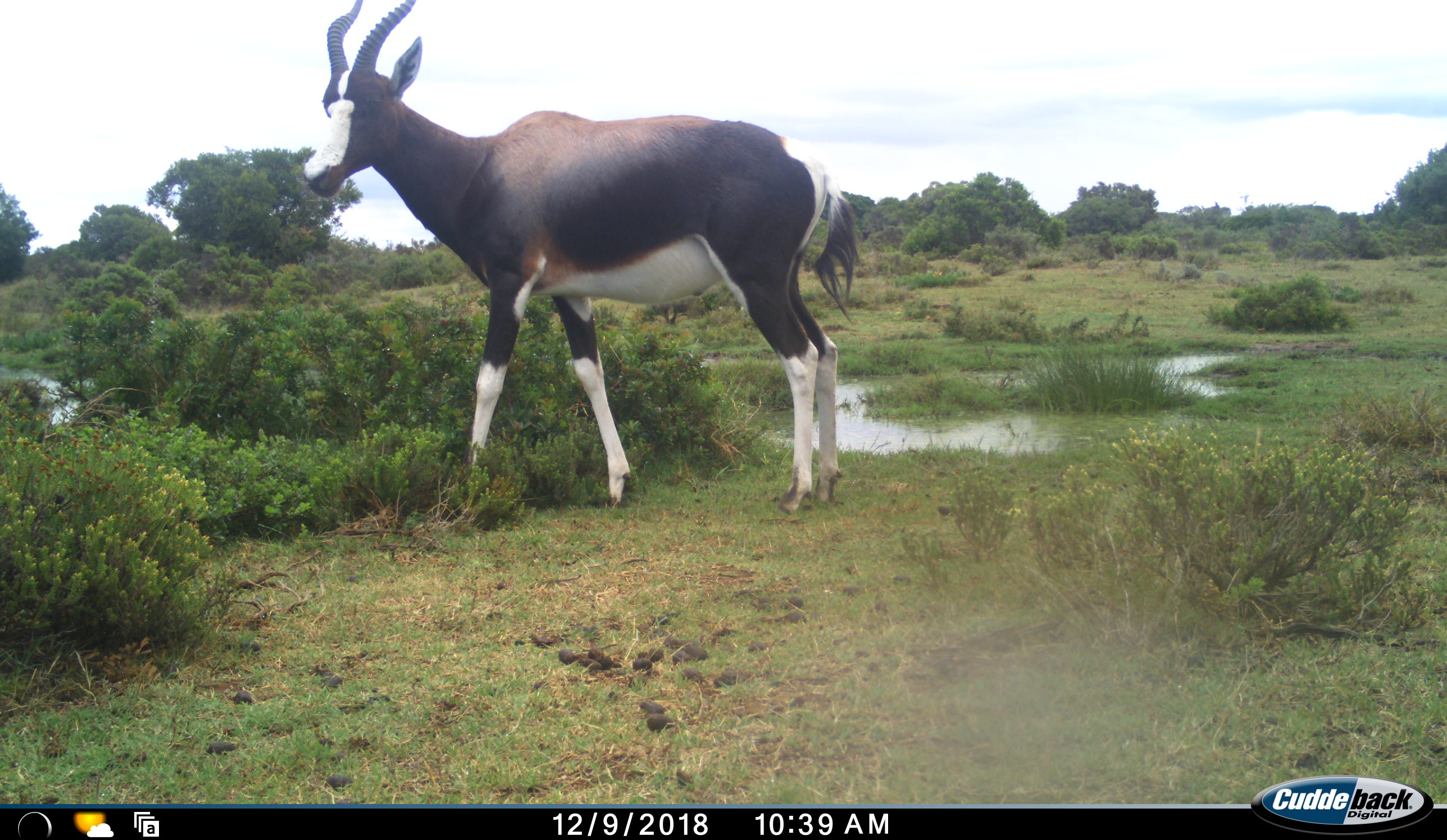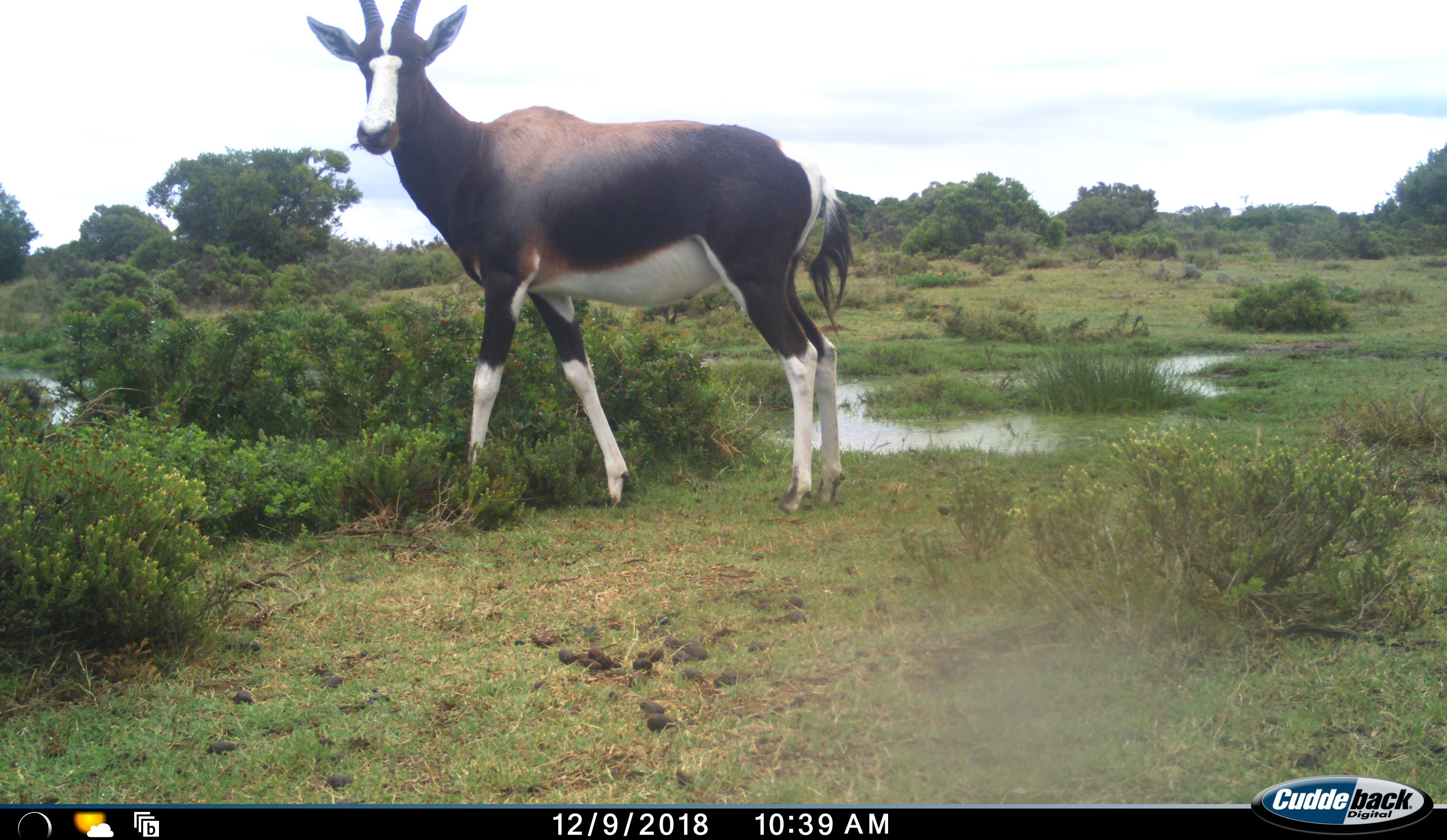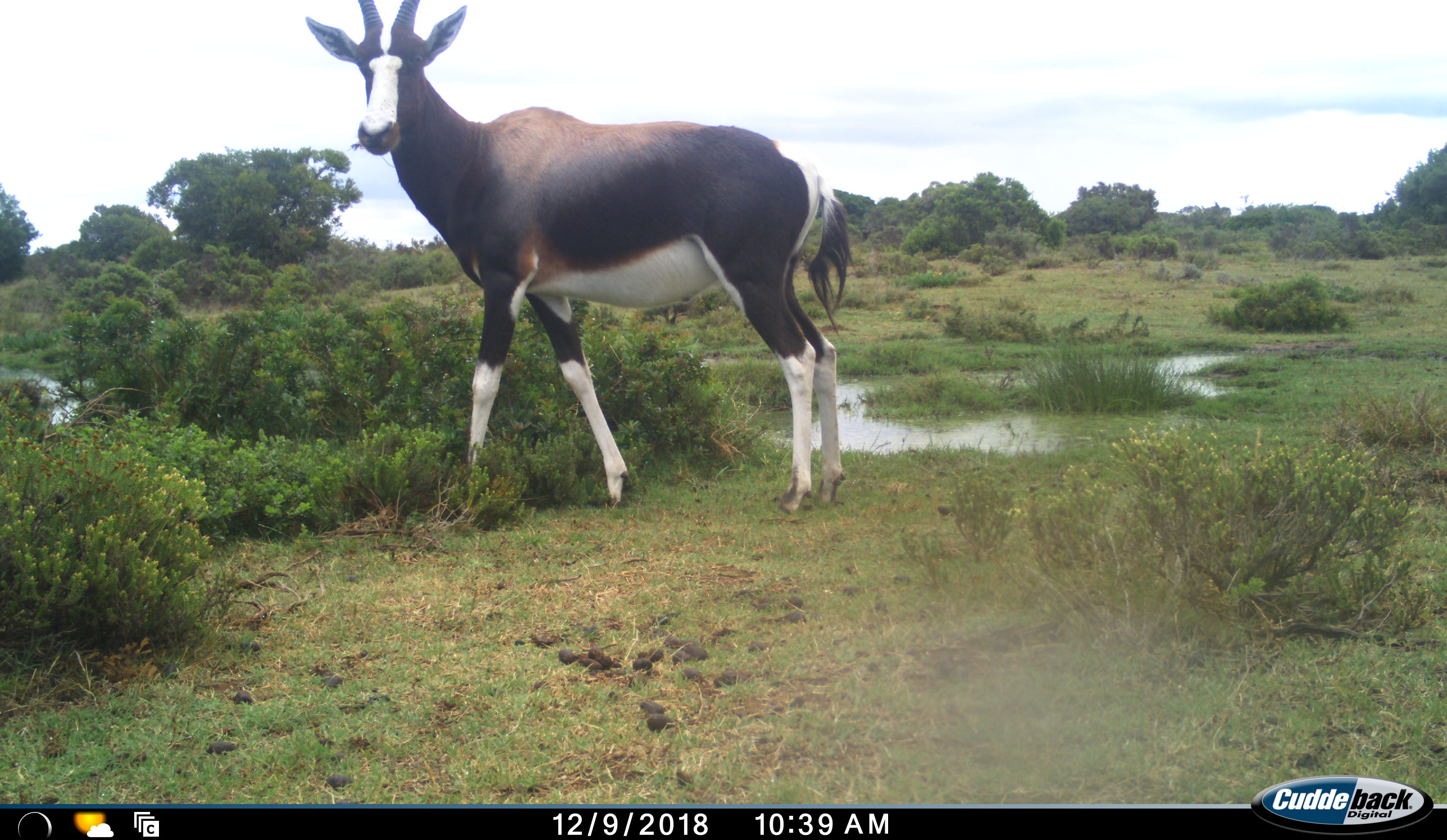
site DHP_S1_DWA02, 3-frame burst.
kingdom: Animalia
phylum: Chordata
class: Mammalia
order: Artiodactyla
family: Bovidae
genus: Damaliscus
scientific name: Damaliscus pygargus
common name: bontebok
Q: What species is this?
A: Bontebok (Damaliscus pygargus).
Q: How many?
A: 1.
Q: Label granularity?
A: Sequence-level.